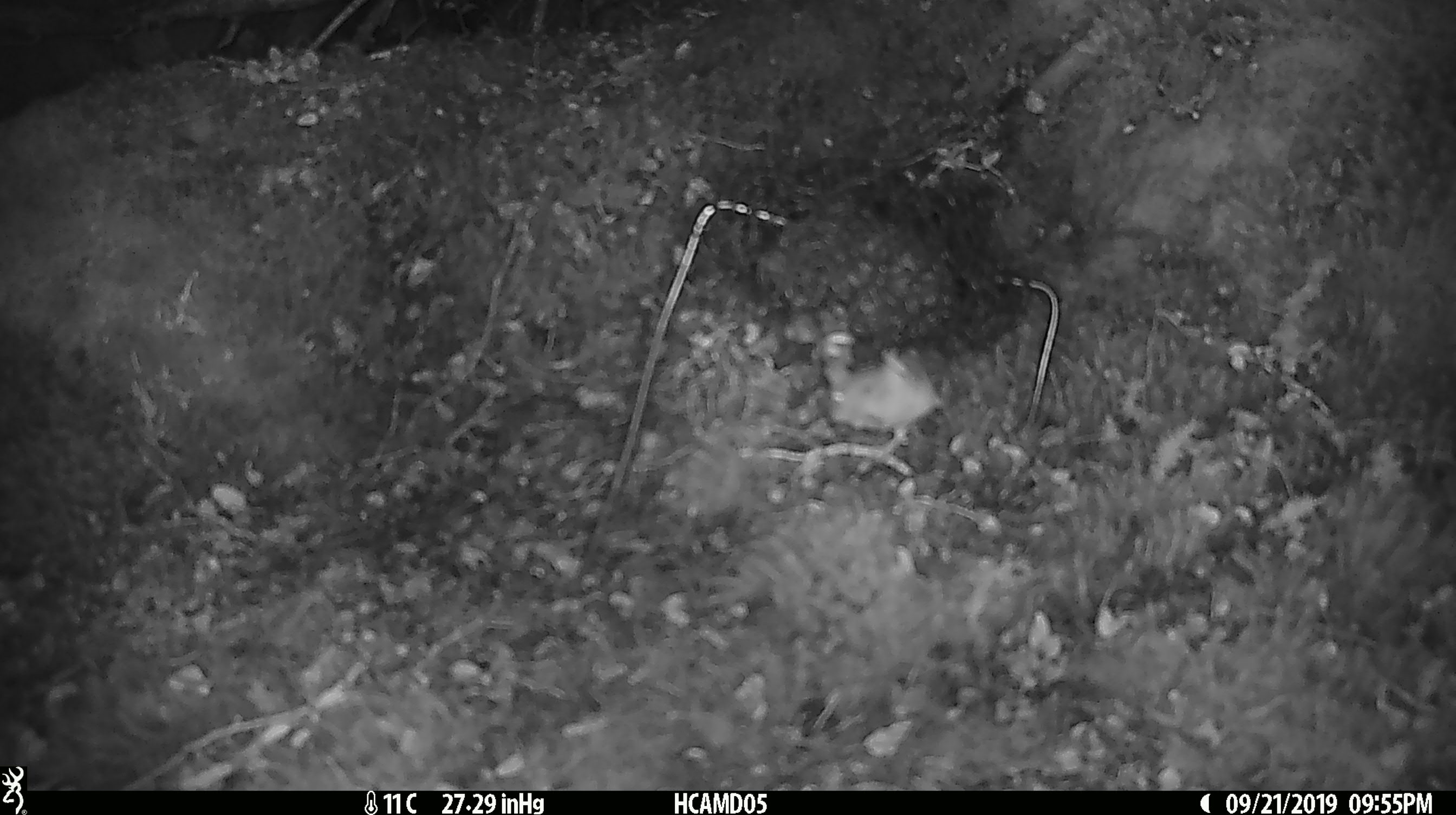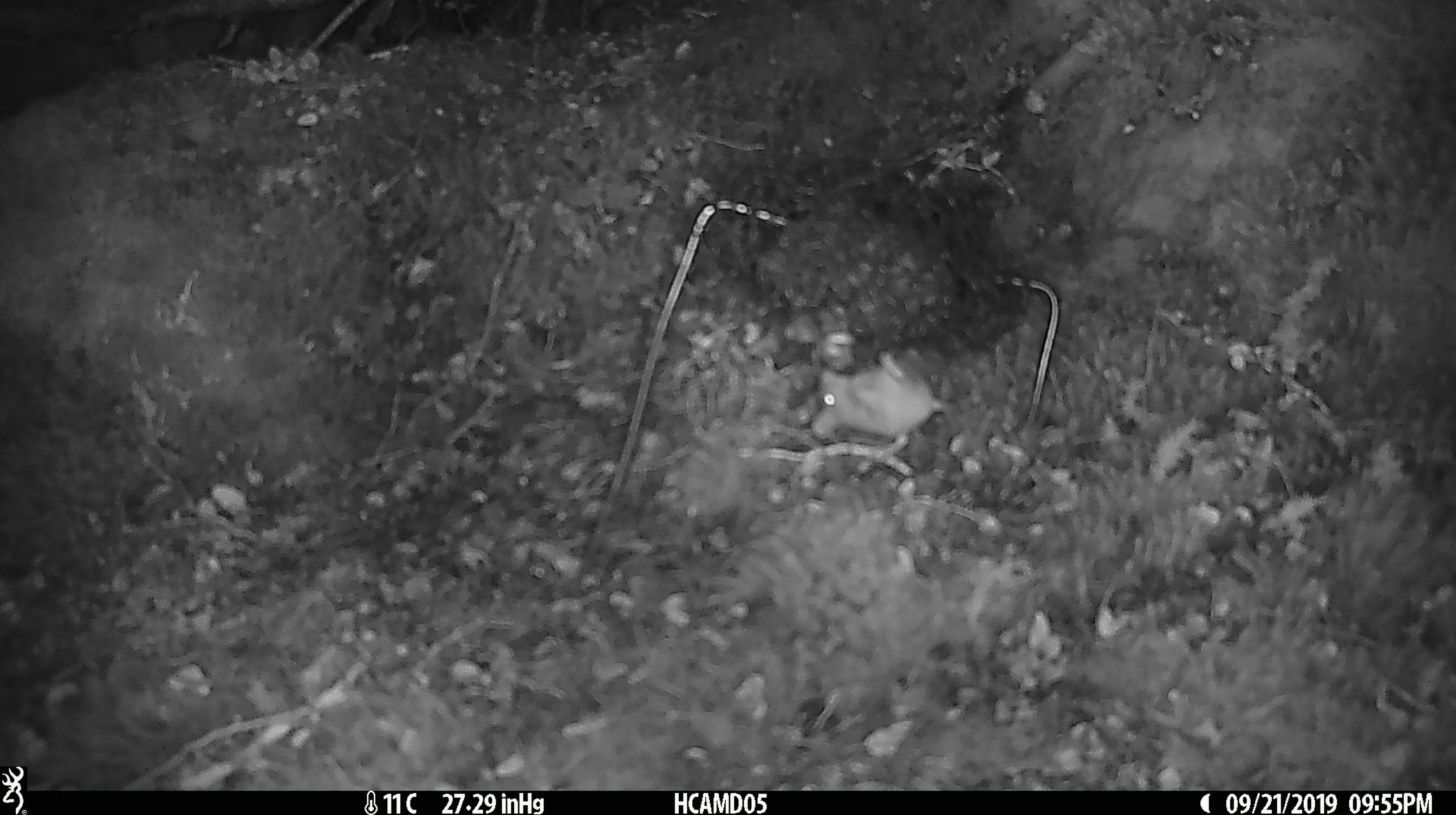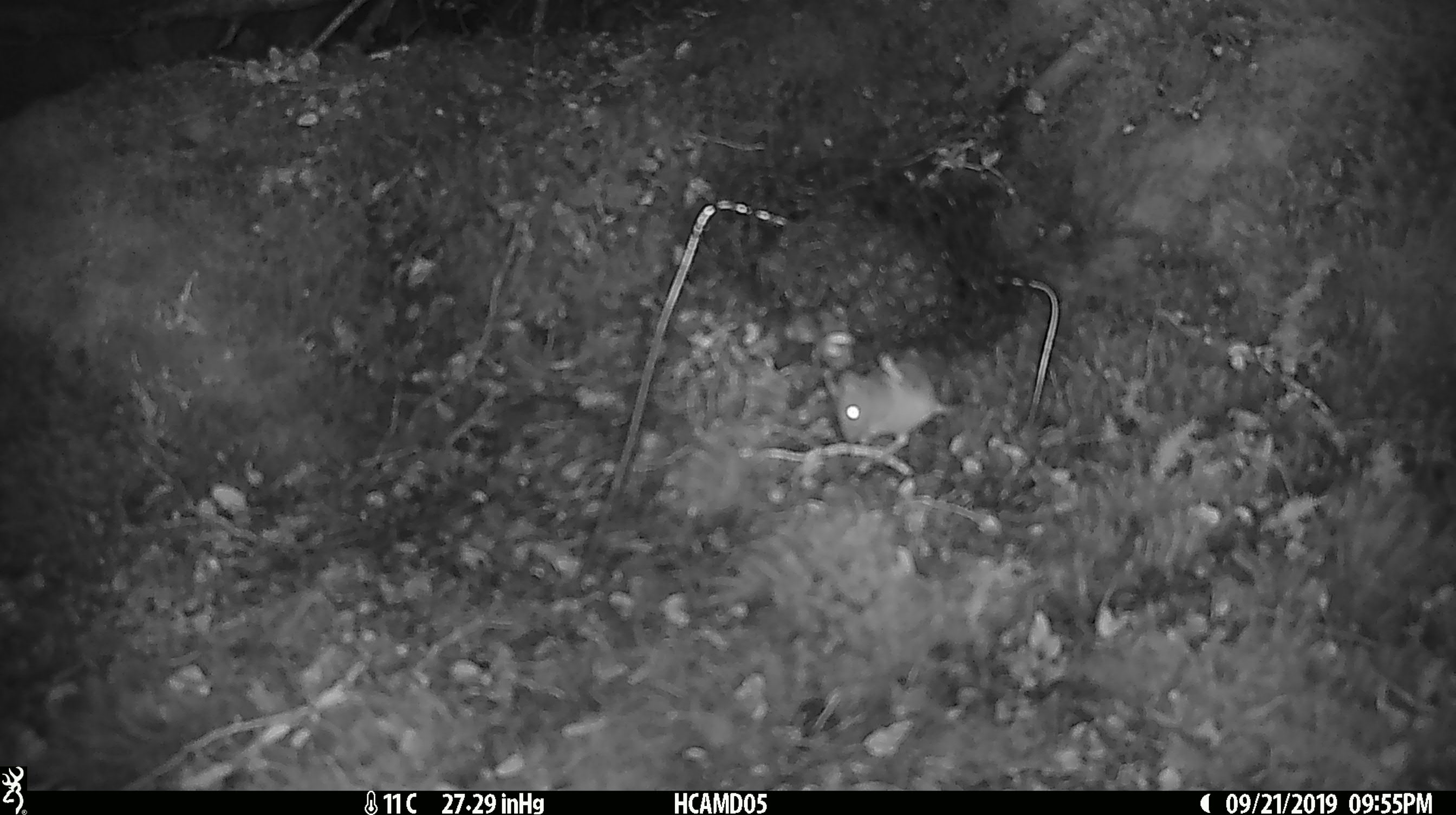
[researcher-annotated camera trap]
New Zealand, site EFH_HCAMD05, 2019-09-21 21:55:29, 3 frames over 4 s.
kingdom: Animalia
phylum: Chordata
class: Mammalia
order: Rodentia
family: Muridae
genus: Mus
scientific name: Mus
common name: mouse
Mouse (Mus).